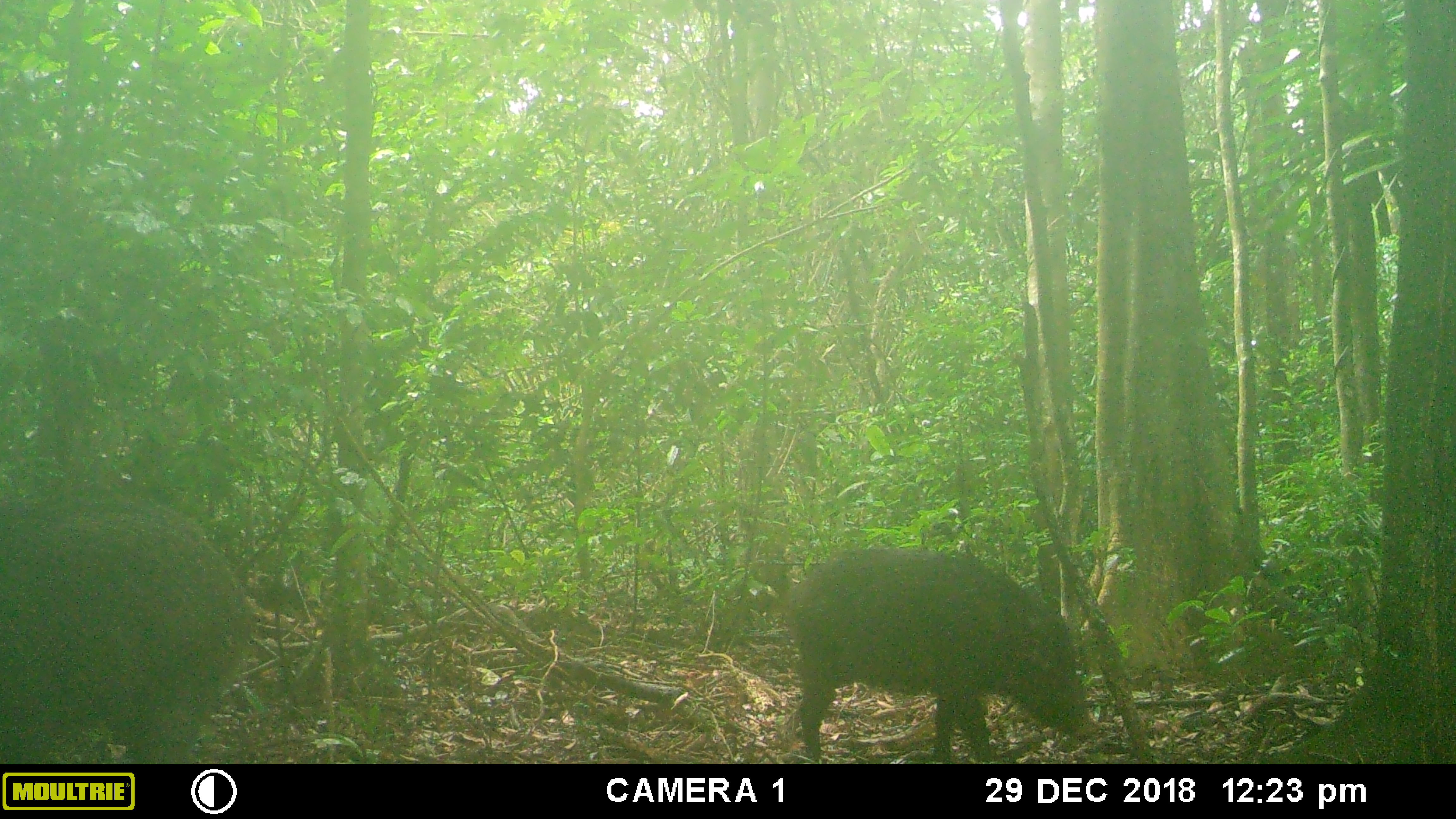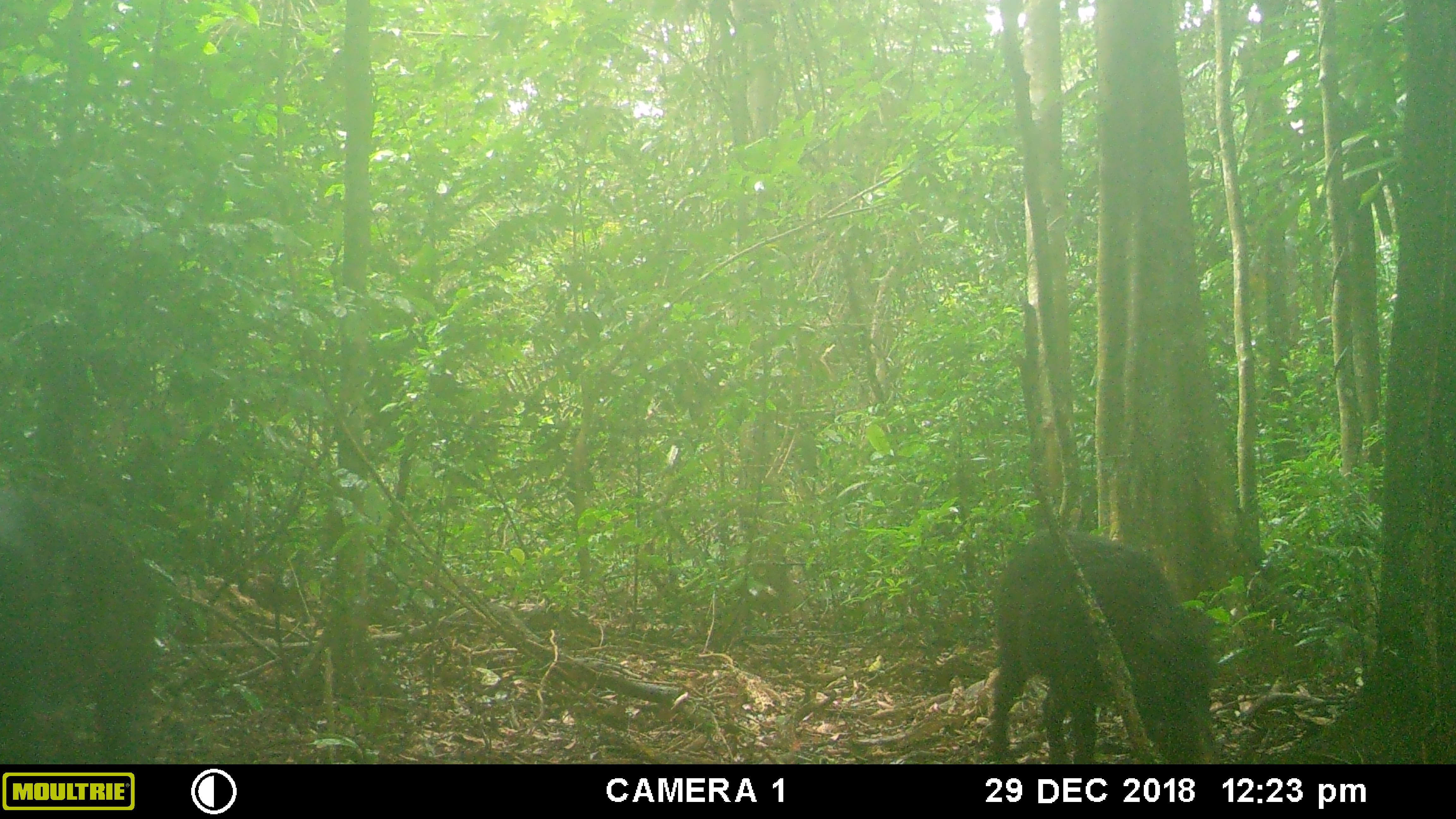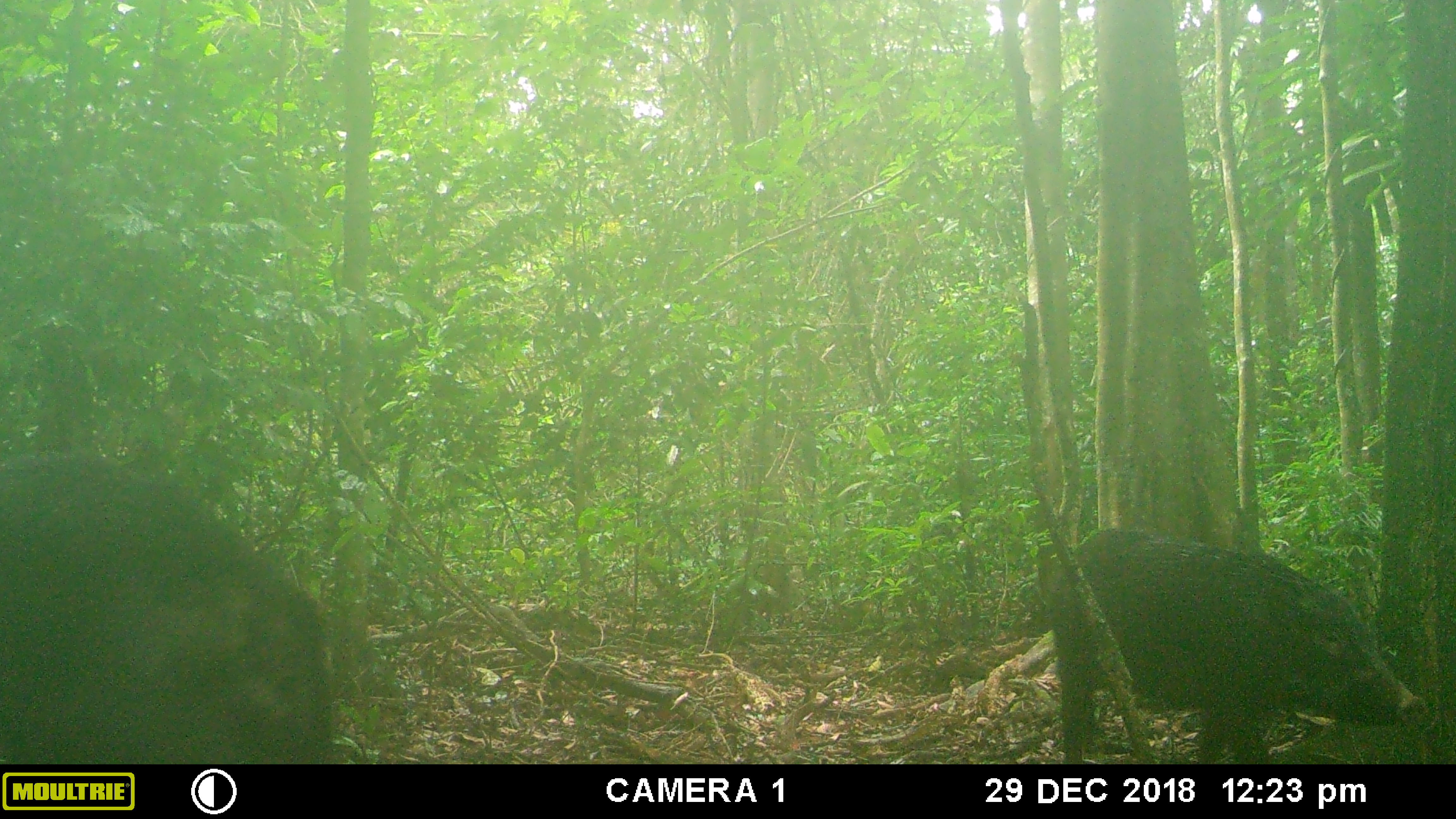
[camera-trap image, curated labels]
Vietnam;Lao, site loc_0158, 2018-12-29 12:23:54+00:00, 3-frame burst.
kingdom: Animalia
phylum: Chordata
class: Mammalia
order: Artiodactyla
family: Suidae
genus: Sus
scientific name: Sus scrofa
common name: eurasian wild pig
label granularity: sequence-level